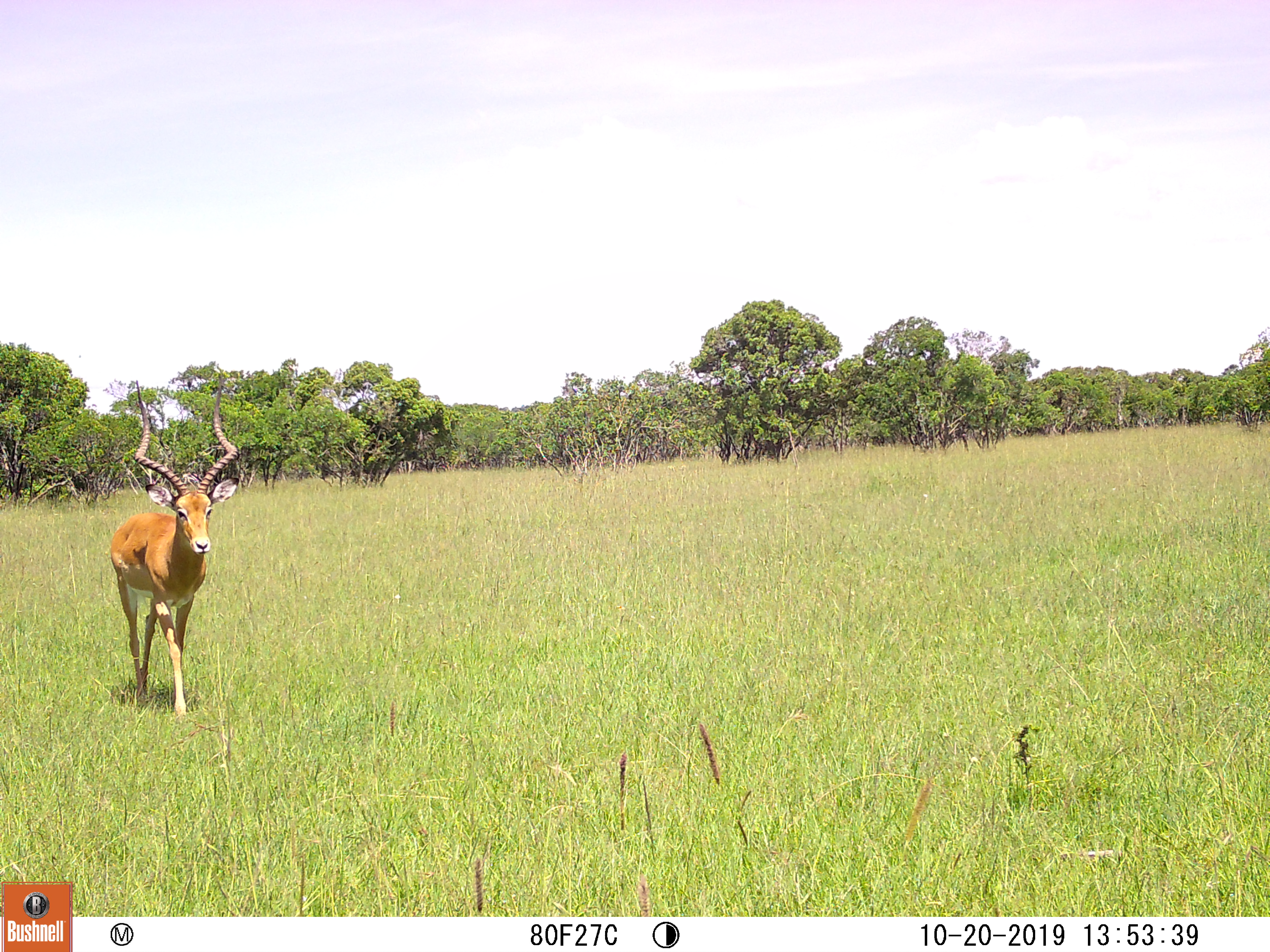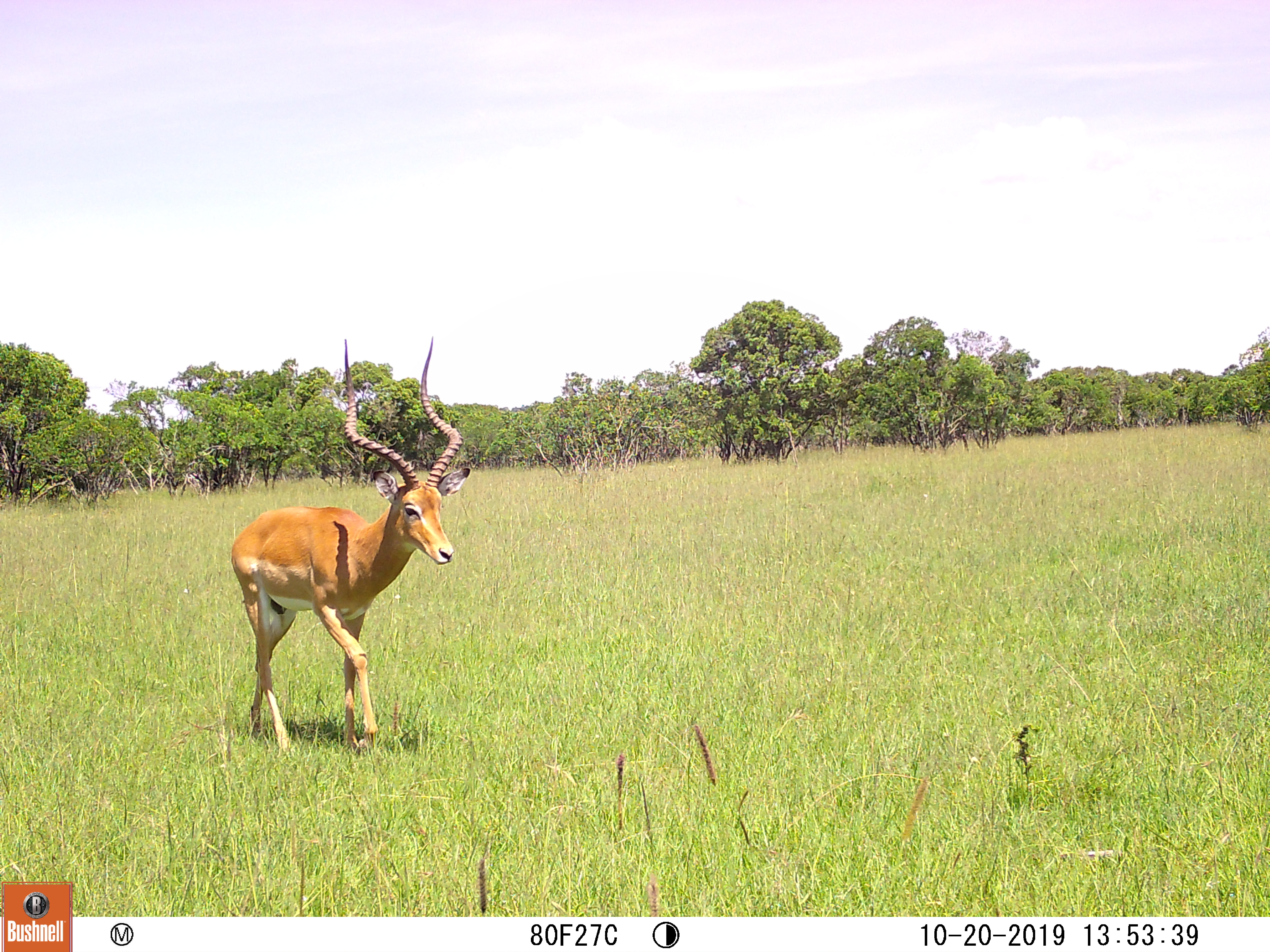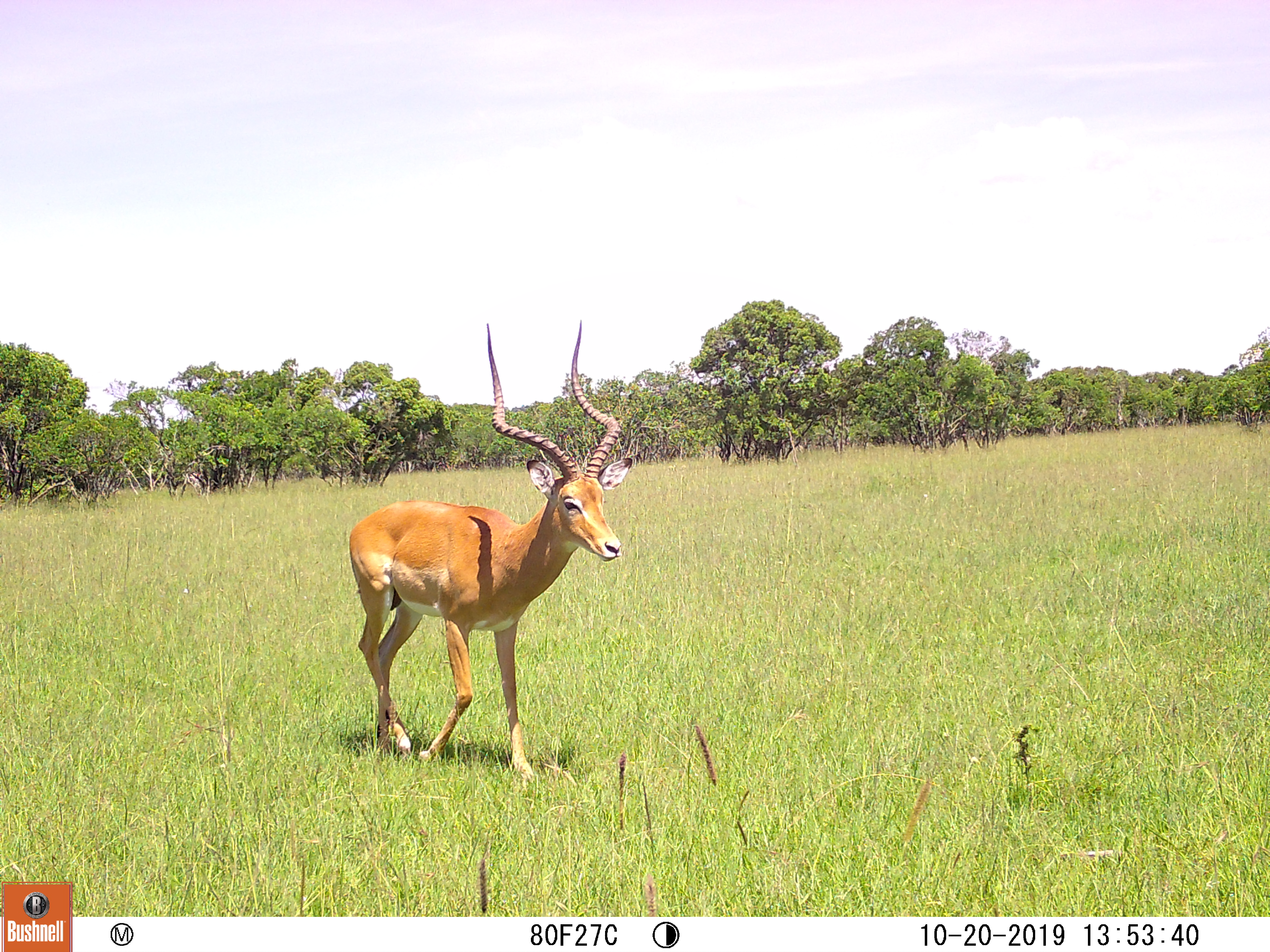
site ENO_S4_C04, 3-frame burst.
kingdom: Animalia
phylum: Chordata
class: Mammalia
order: Artiodactyla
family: Bovidae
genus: Aepyceros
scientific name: Aepyceros melampus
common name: impala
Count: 1.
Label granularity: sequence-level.